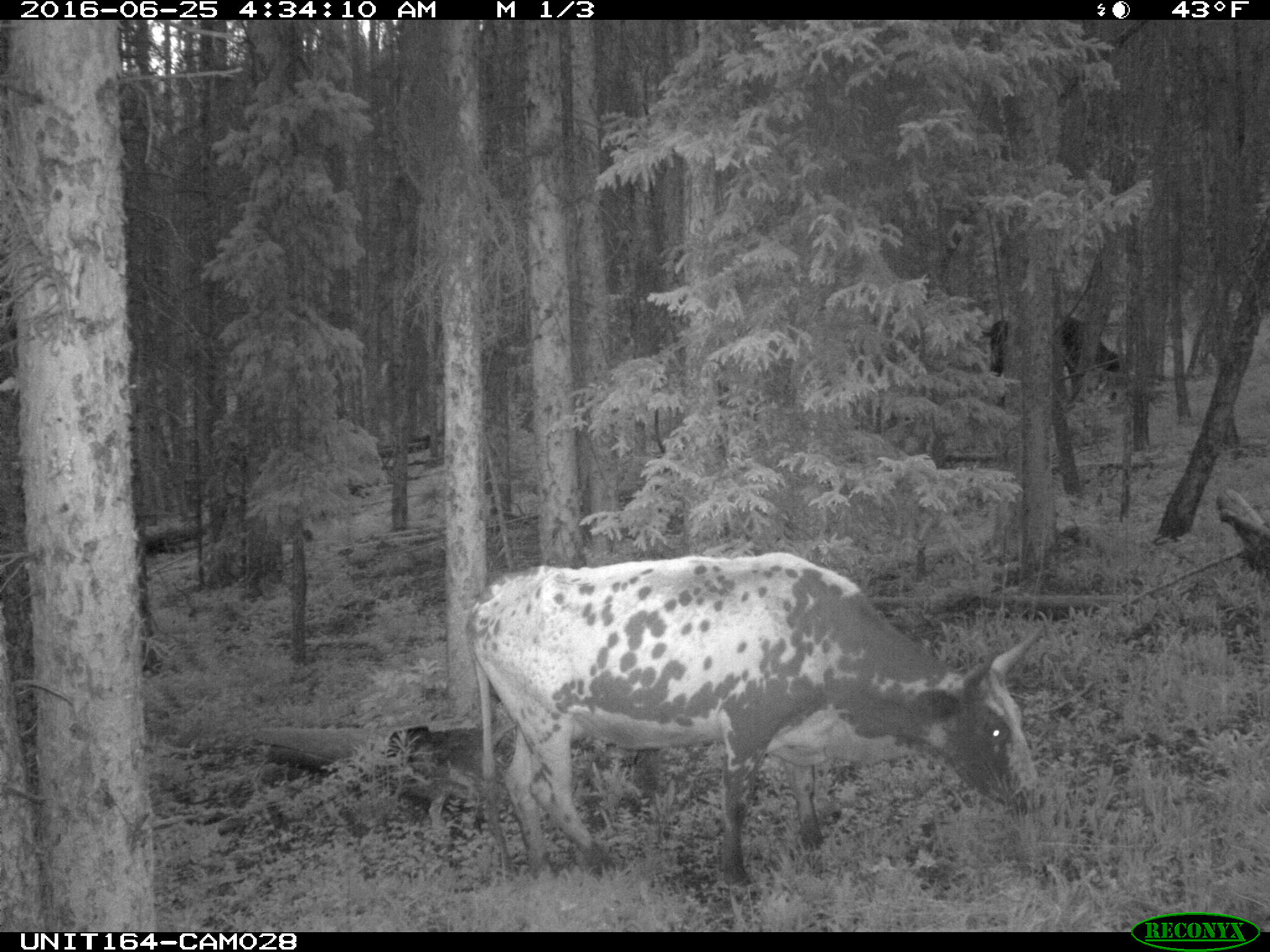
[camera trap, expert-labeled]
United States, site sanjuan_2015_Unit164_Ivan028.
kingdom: Animalia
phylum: Chordata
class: Mammalia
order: Artiodactyla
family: Bovidae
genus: Bos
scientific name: Bos taurus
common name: domestic cow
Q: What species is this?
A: Bos taurus (domestic cow).